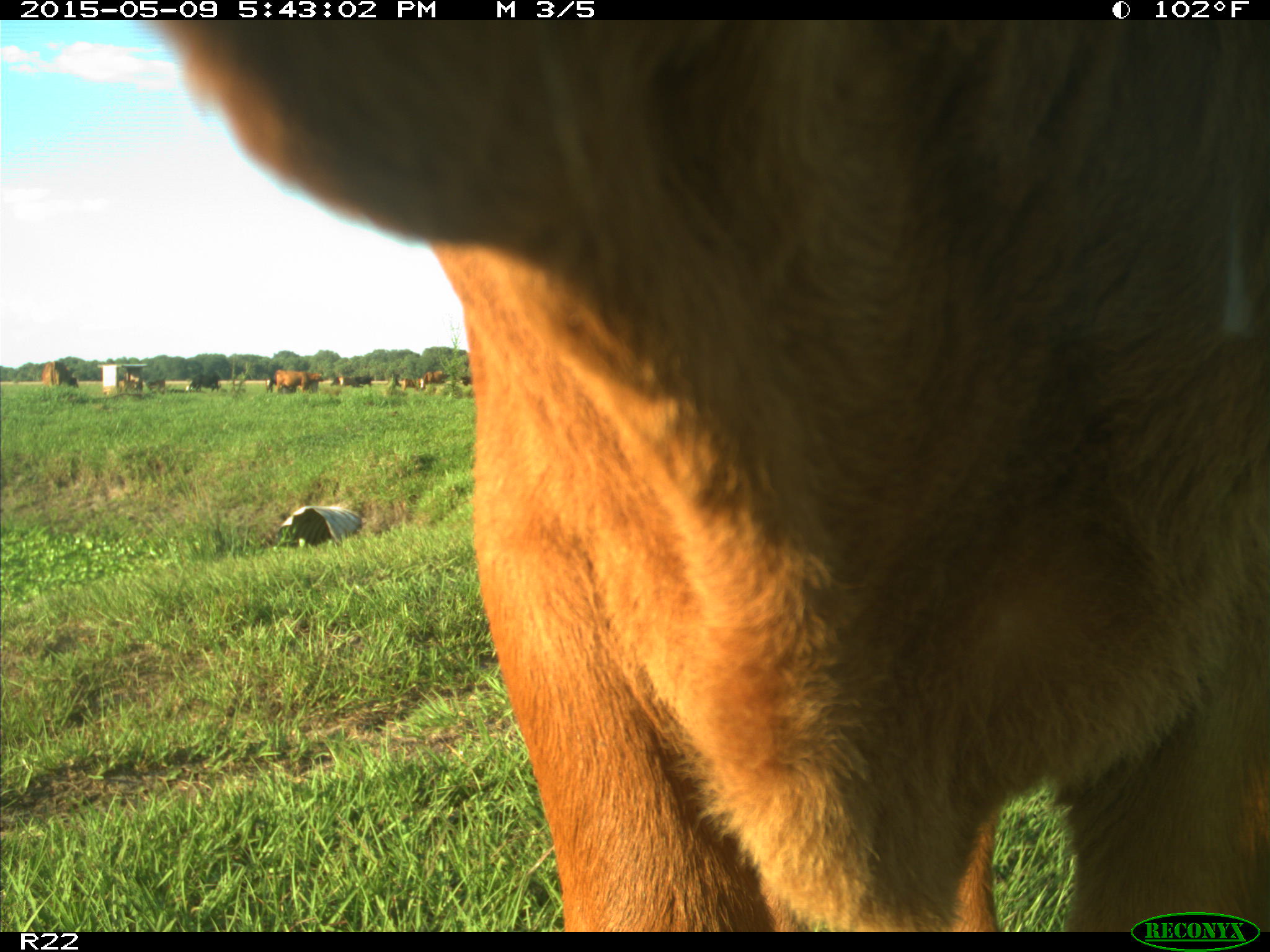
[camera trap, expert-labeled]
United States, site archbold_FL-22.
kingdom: Animalia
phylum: Chordata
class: Mammalia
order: Artiodactyla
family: Bovidae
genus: Bos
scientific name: Bos taurus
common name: domestic cow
Bos taurus (domestic cow).